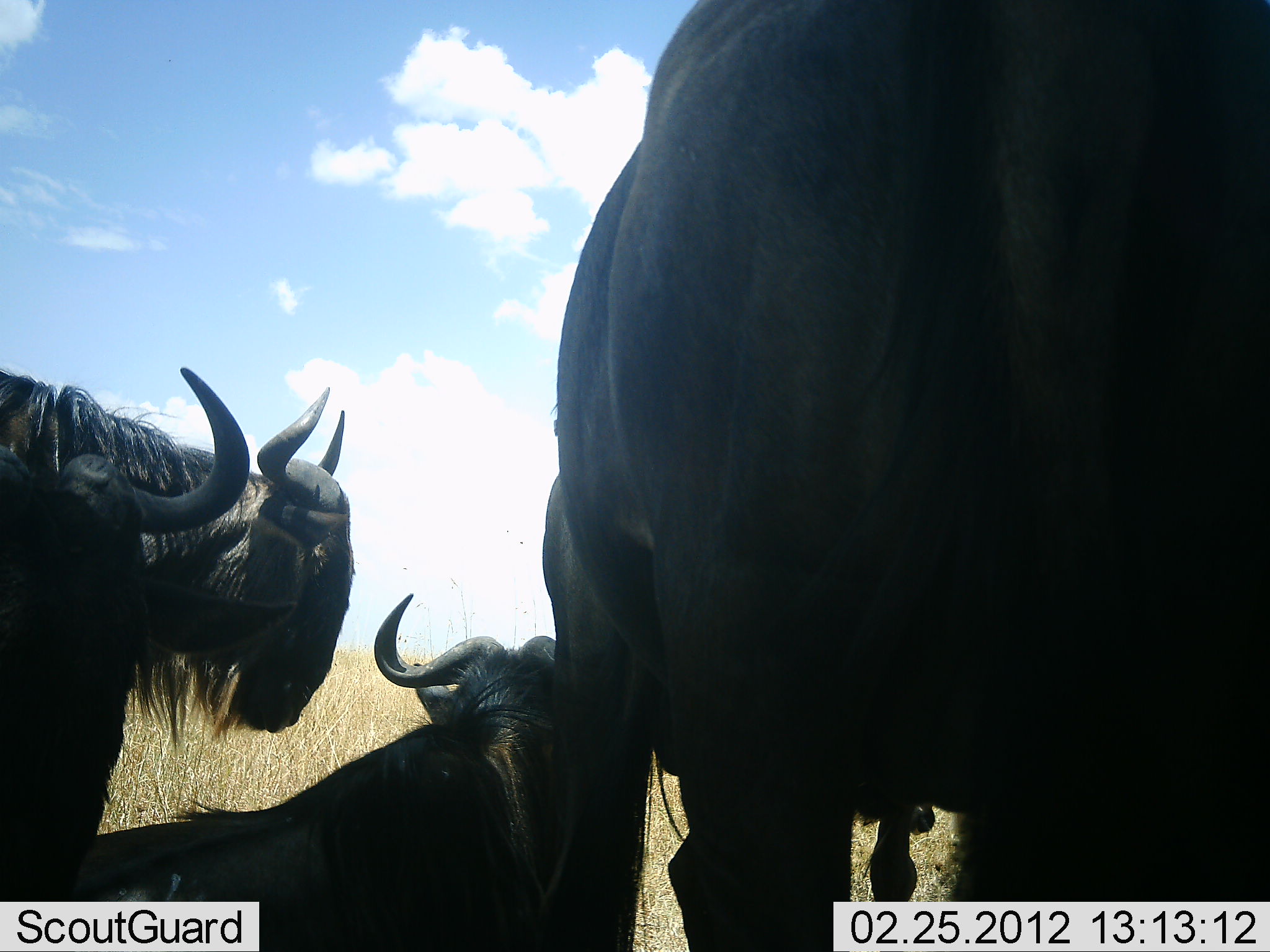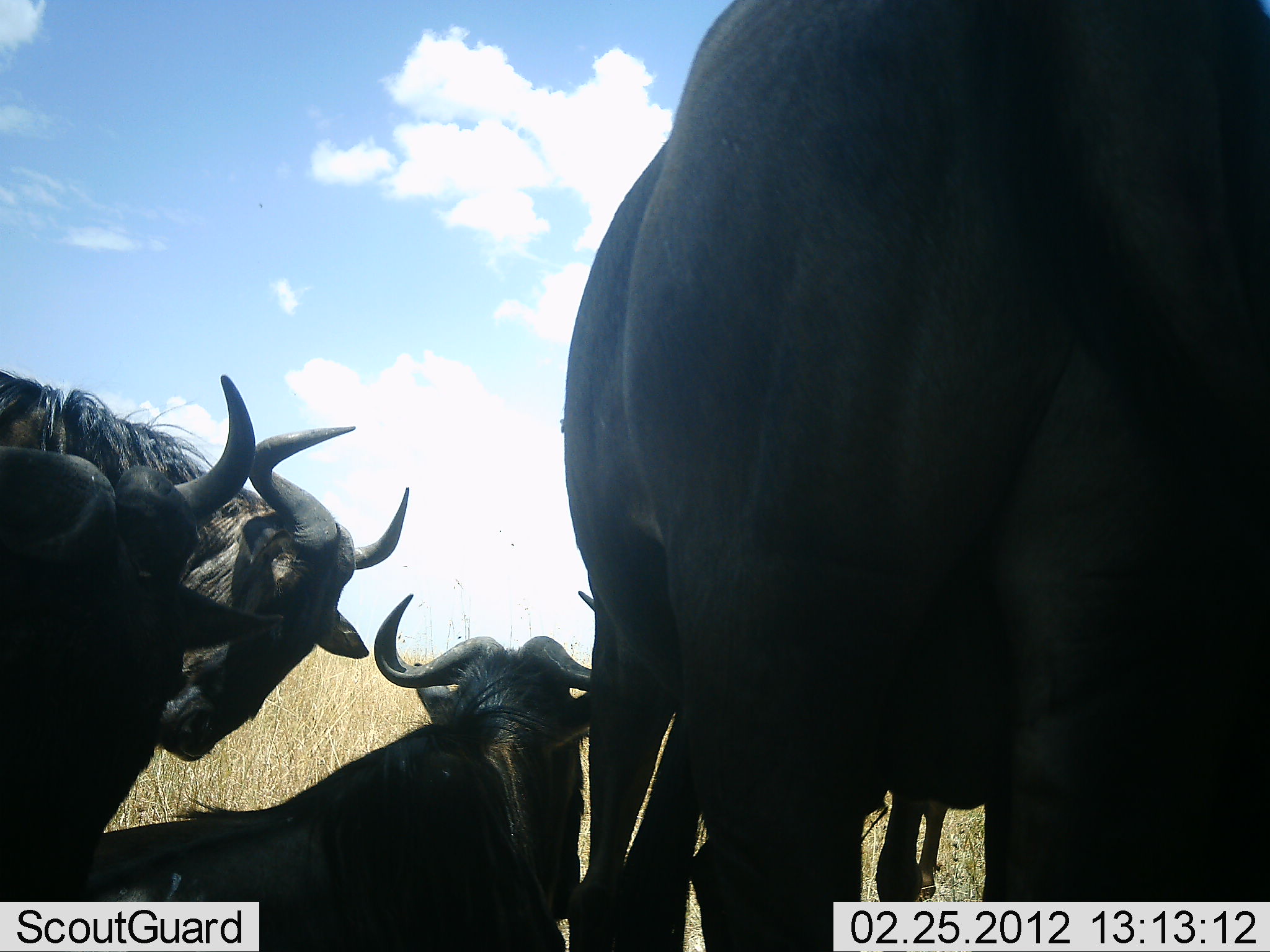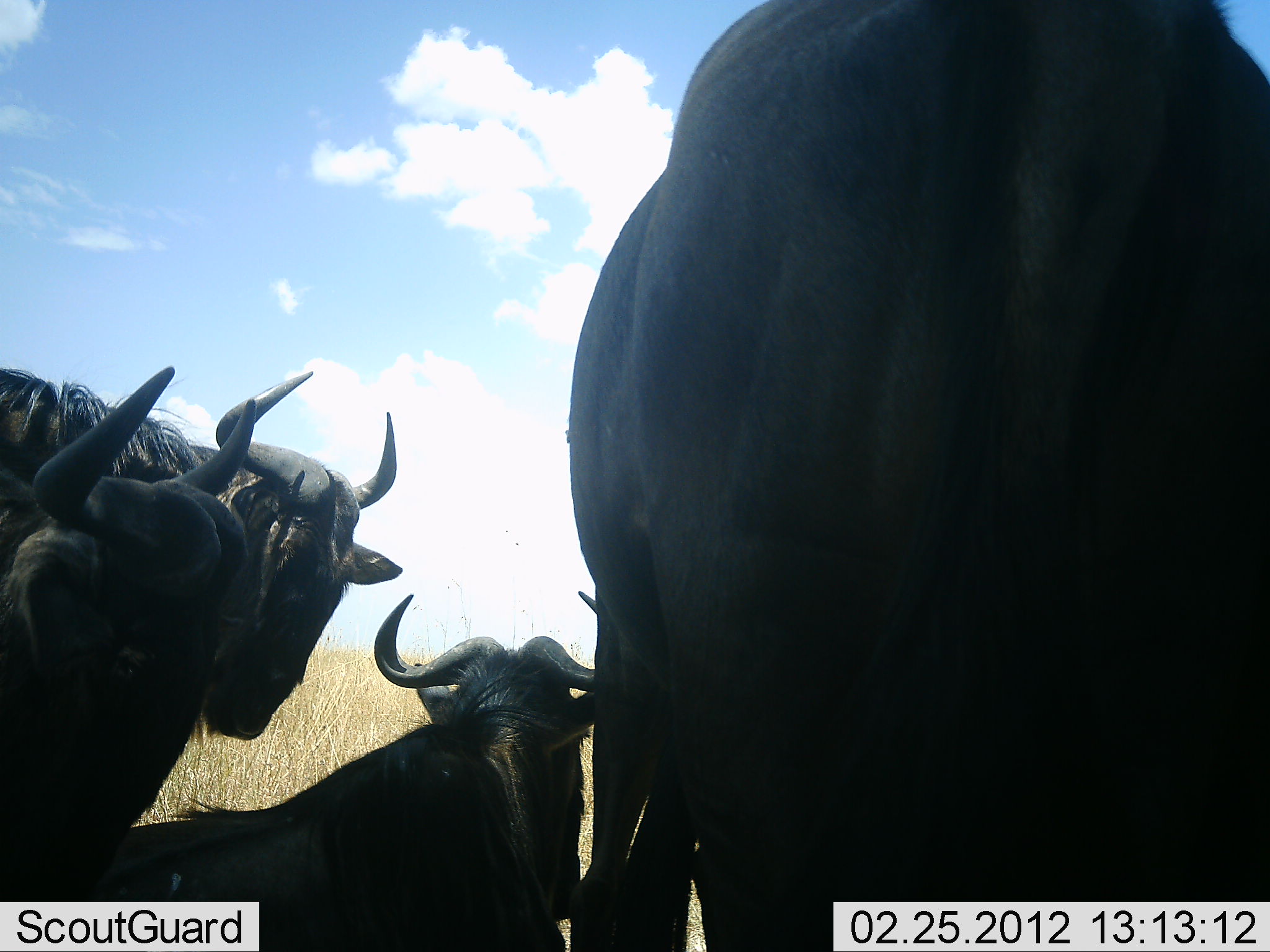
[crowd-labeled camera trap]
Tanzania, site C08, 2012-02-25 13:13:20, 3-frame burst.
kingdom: Animalia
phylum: Chordata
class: Mammalia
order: Artiodactyla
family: Bovidae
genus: Connochaetes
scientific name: Connochaetes taurinus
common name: blue wildebeest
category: wildebeest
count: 5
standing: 73%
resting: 95%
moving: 5%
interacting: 23%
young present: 0%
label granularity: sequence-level